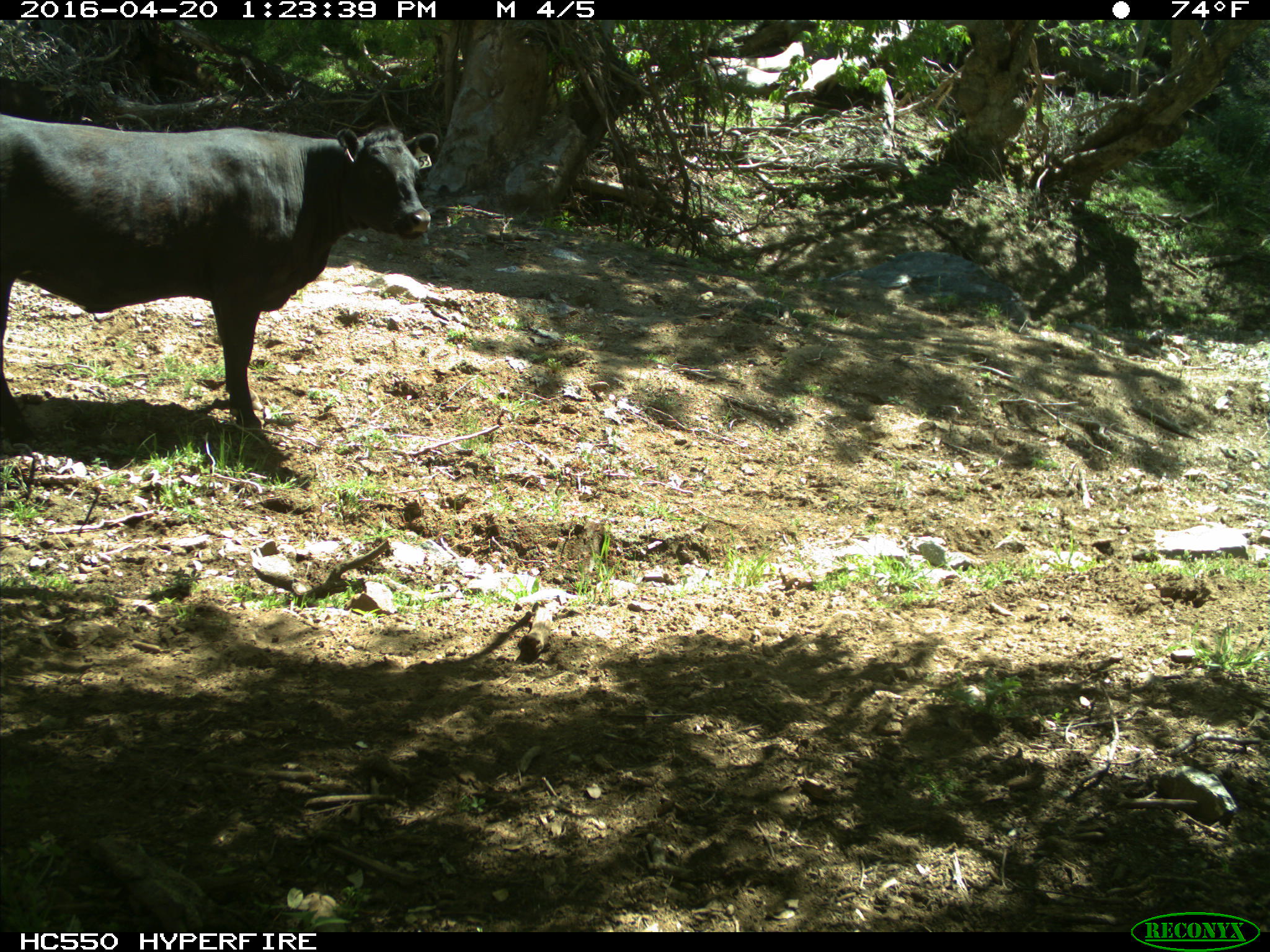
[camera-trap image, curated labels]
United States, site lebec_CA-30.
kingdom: Animalia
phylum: Chordata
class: Mammalia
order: Artiodactyla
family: Bovidae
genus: Bos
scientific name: Bos taurus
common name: domestic cow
Bos taurus (domestic cow).